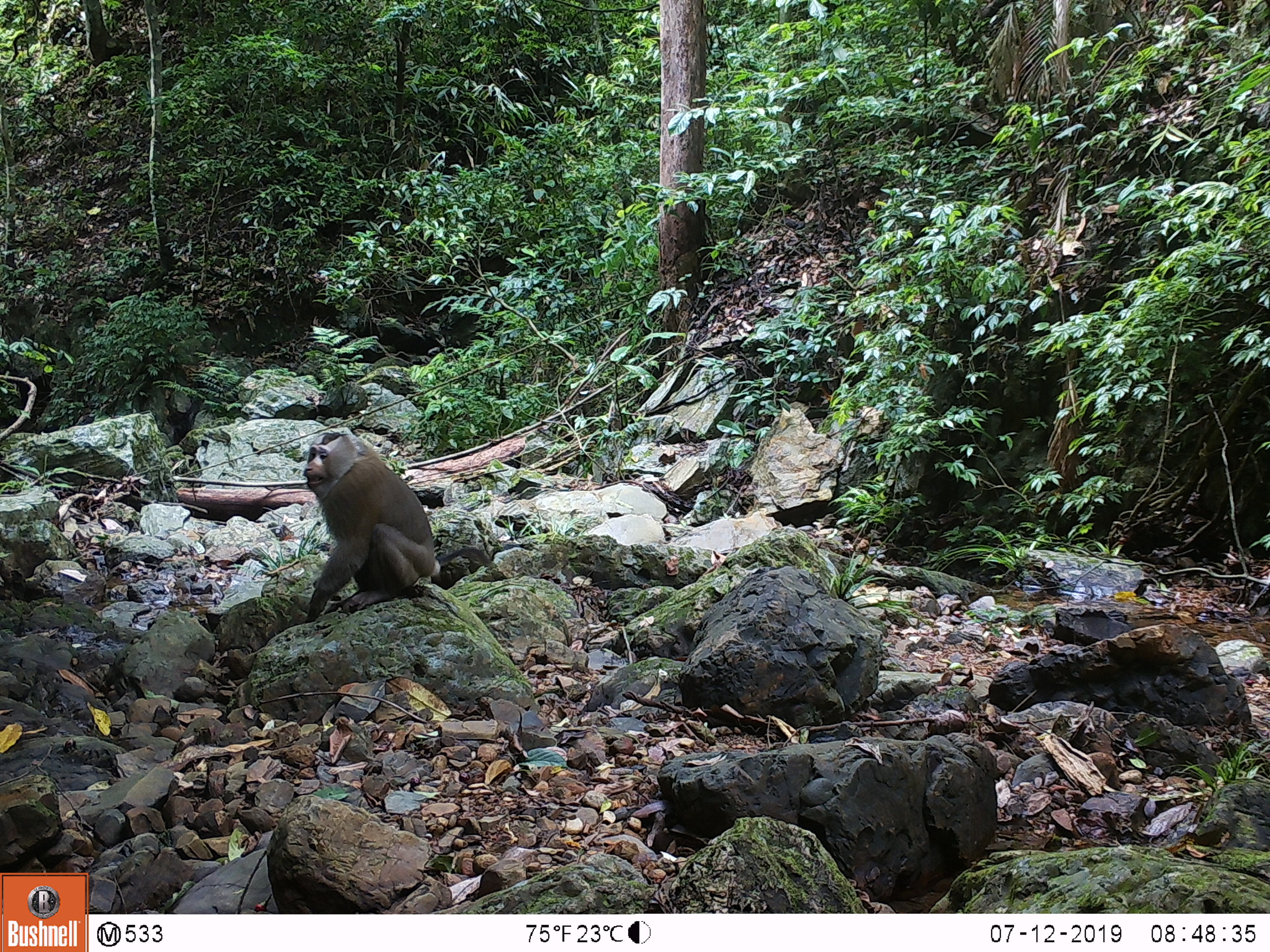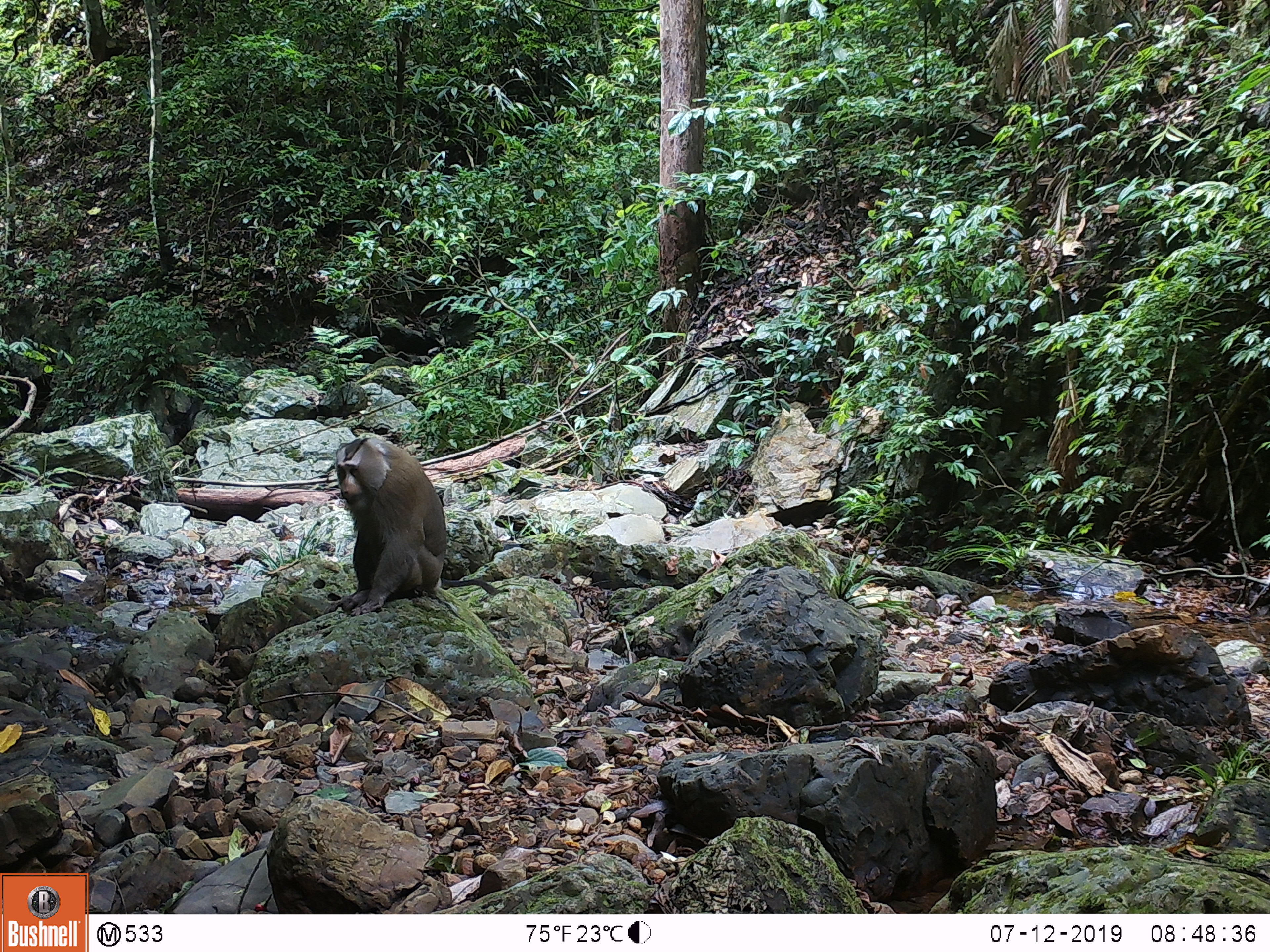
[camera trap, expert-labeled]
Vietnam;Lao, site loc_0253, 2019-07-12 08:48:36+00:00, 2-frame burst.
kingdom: Animalia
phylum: Chordata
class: Mammalia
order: Primates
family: Cercopithecidae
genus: Macaca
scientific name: Macaca nemestrina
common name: pig-tailed macaque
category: pig tailed macaque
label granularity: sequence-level